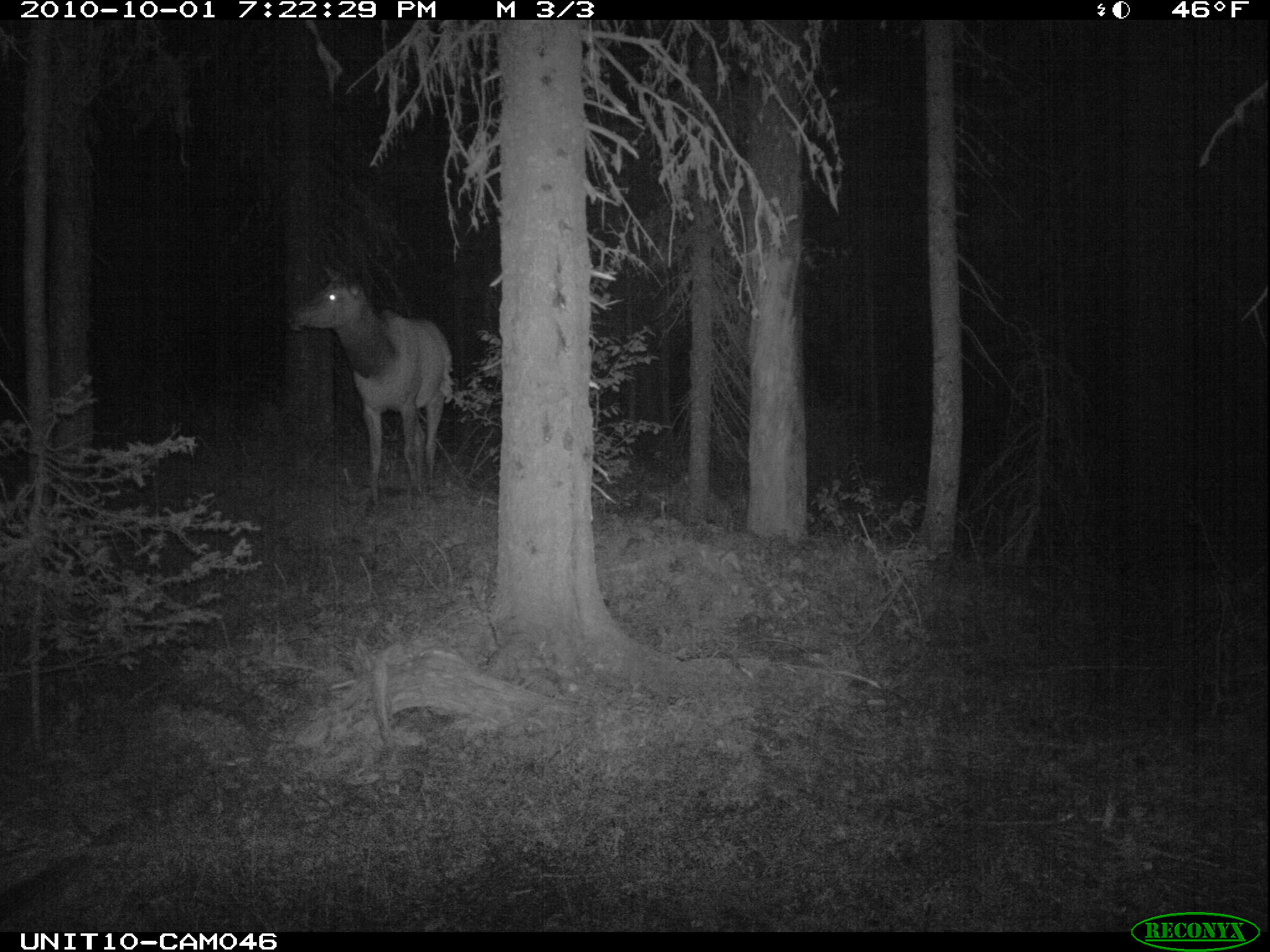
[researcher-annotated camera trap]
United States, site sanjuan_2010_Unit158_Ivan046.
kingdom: Animalia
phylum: Chordata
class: Mammalia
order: Artiodactyla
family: Cervidae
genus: Cervus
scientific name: Cervus elaphus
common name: red deer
Cervus elaphus (red deer).